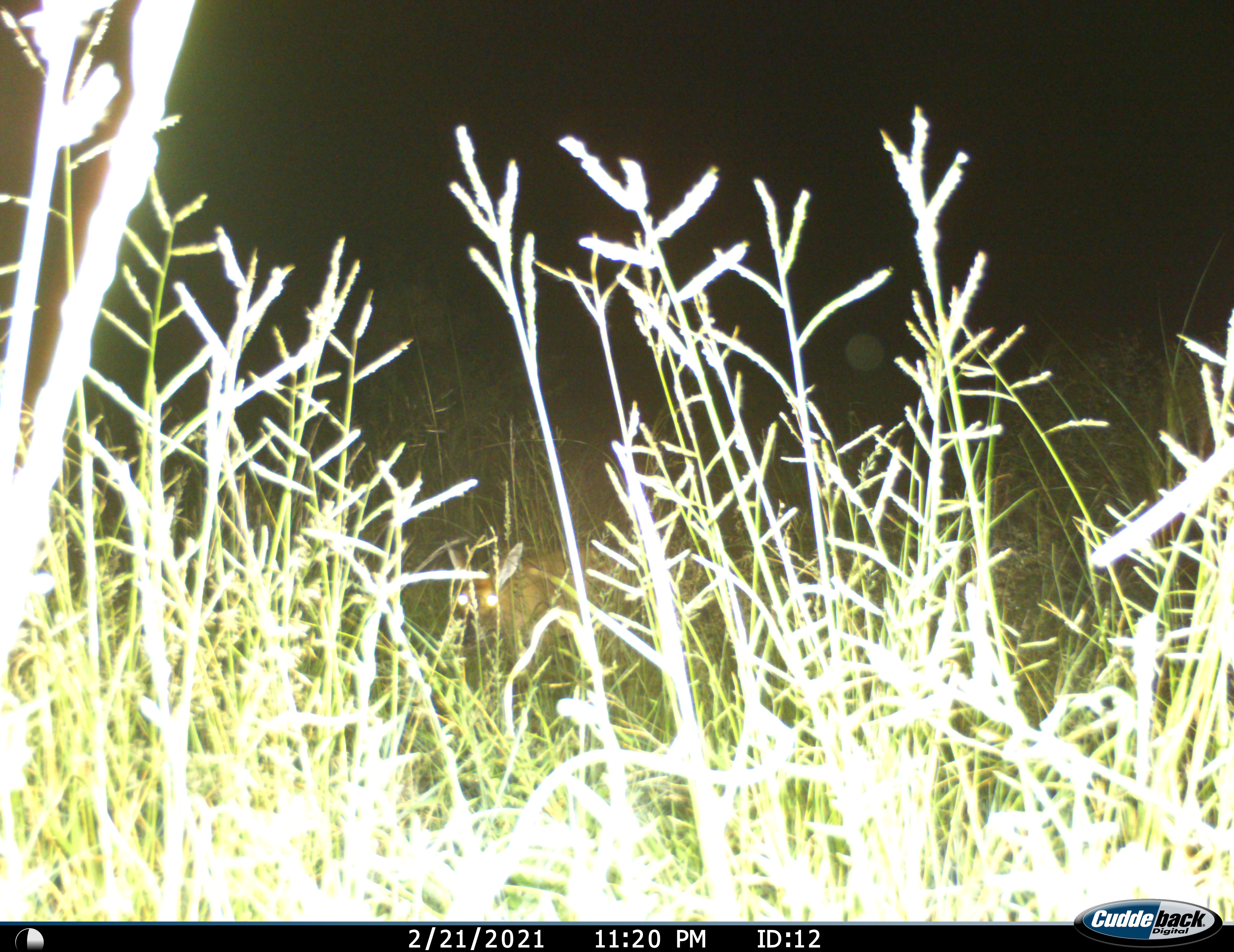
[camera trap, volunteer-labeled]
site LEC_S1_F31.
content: unidentified animal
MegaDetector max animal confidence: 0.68